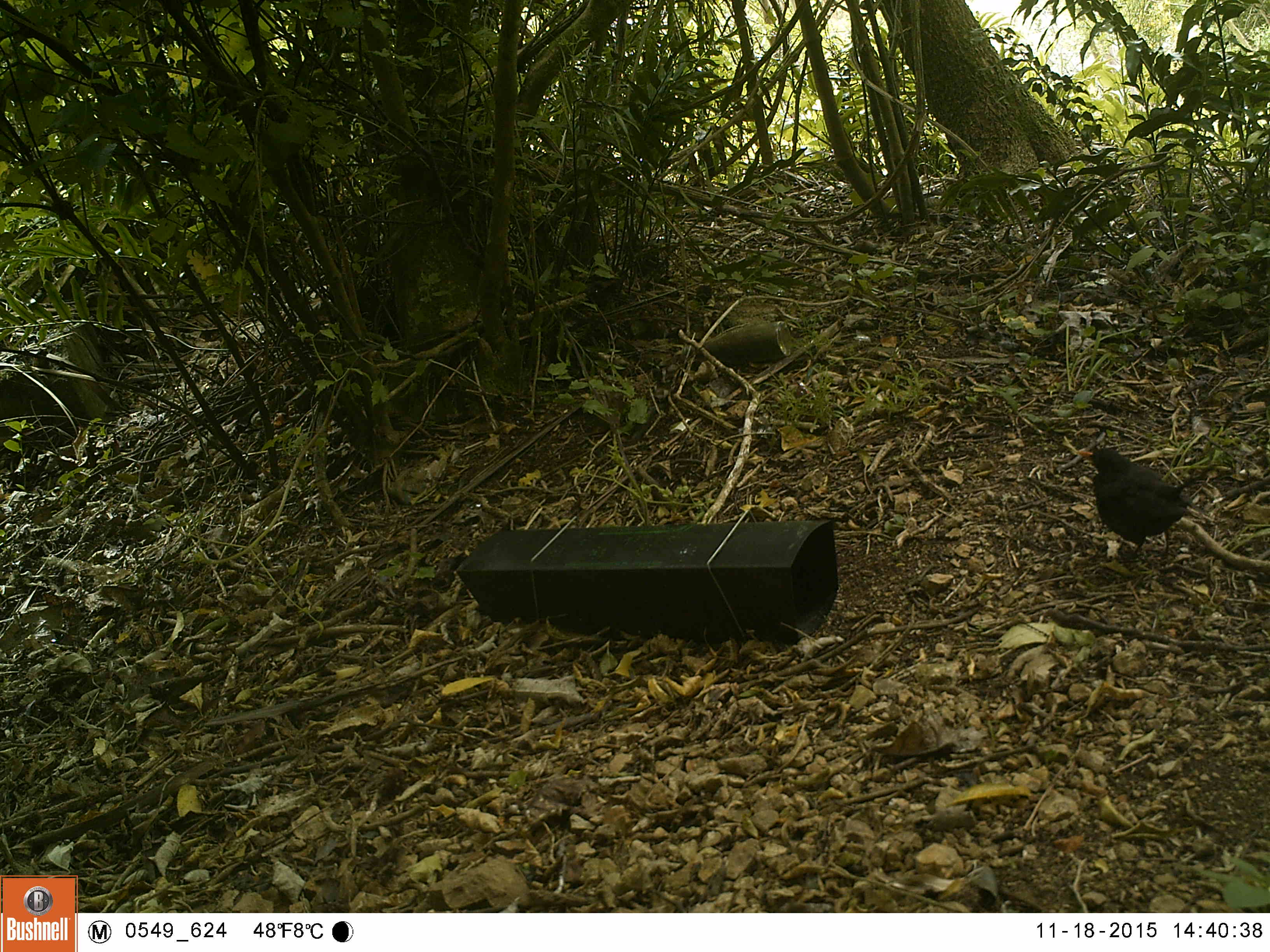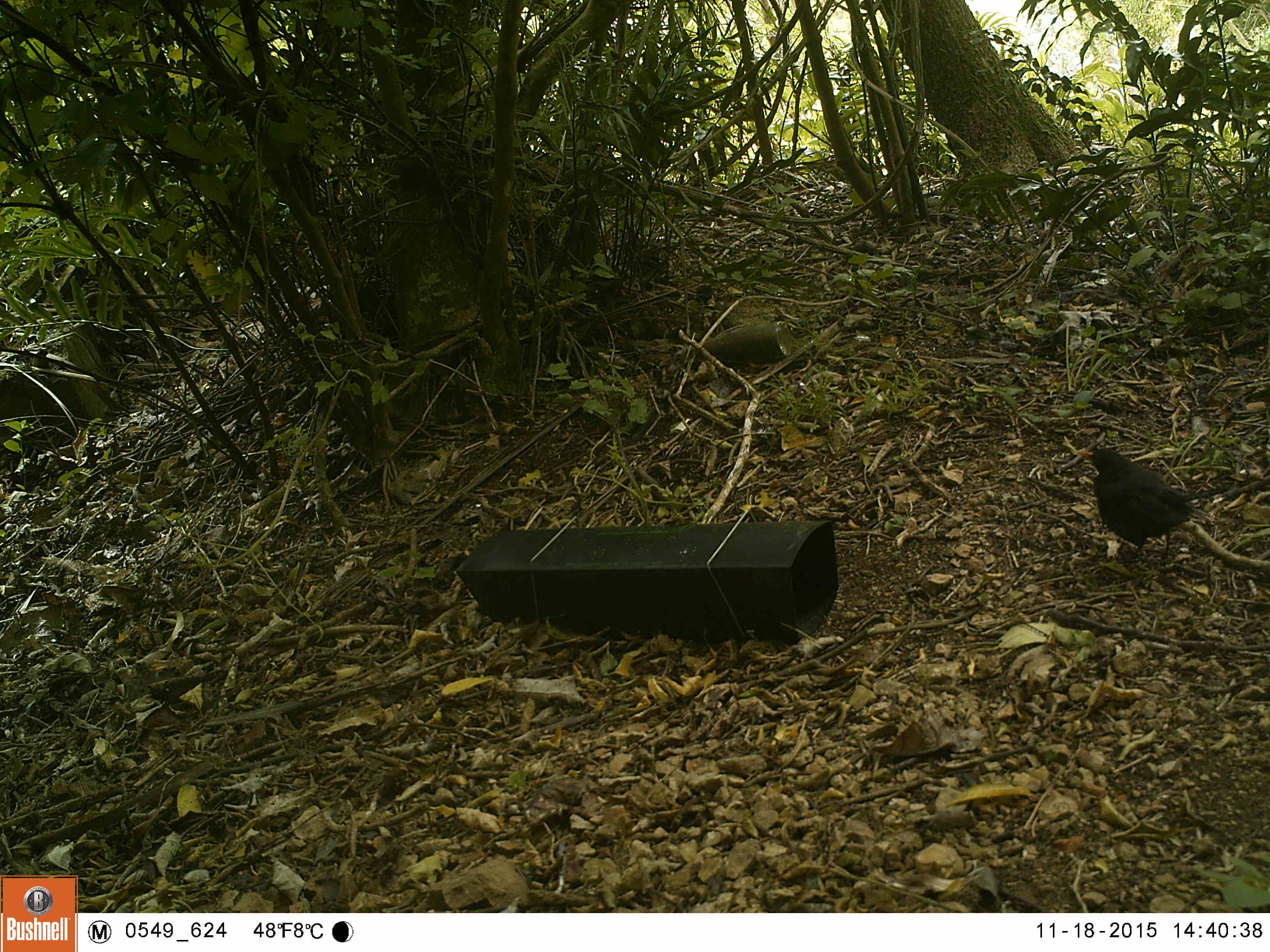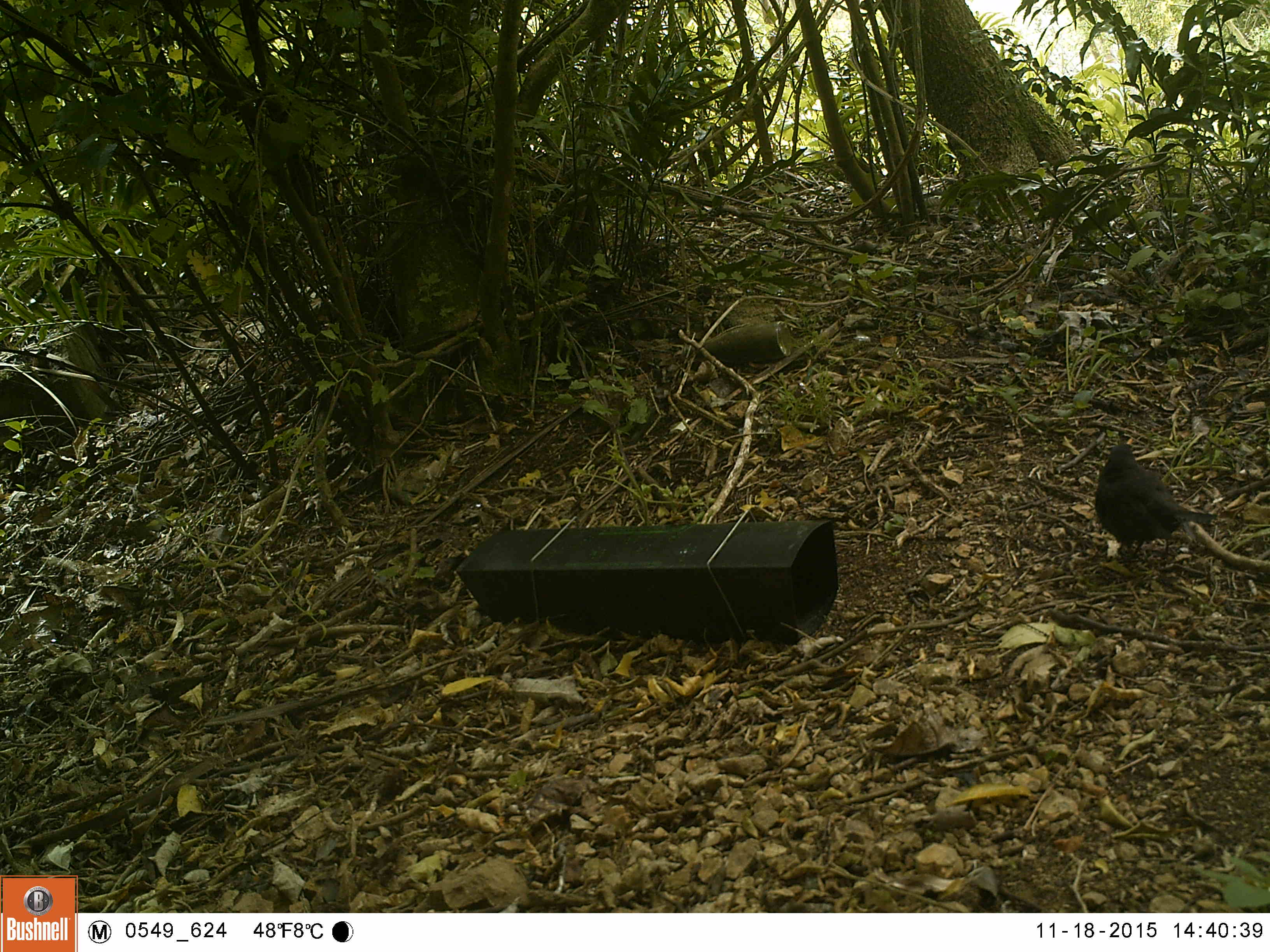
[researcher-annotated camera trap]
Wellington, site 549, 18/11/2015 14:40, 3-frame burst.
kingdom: Animalia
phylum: Chordata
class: Aves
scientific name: Aves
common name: bird